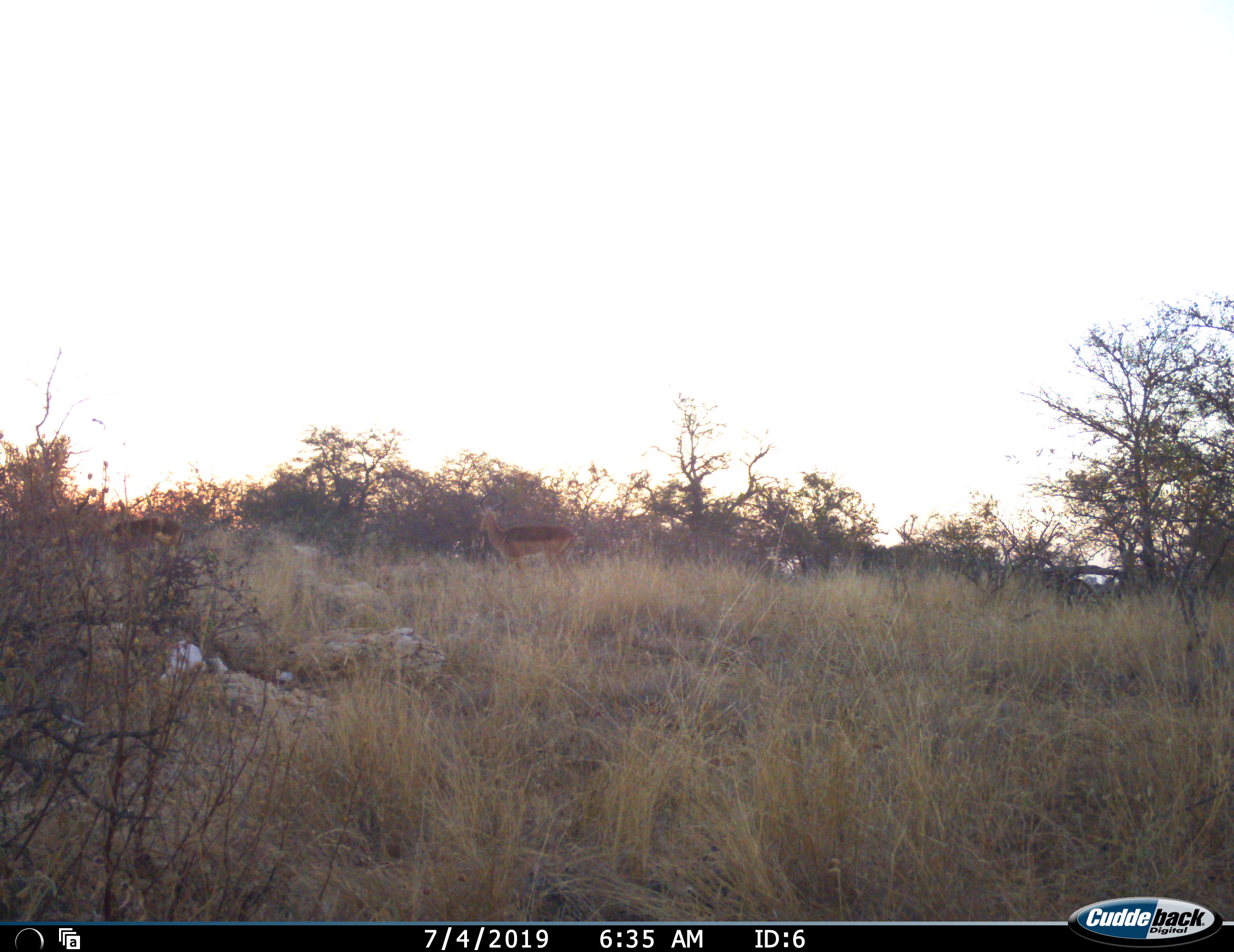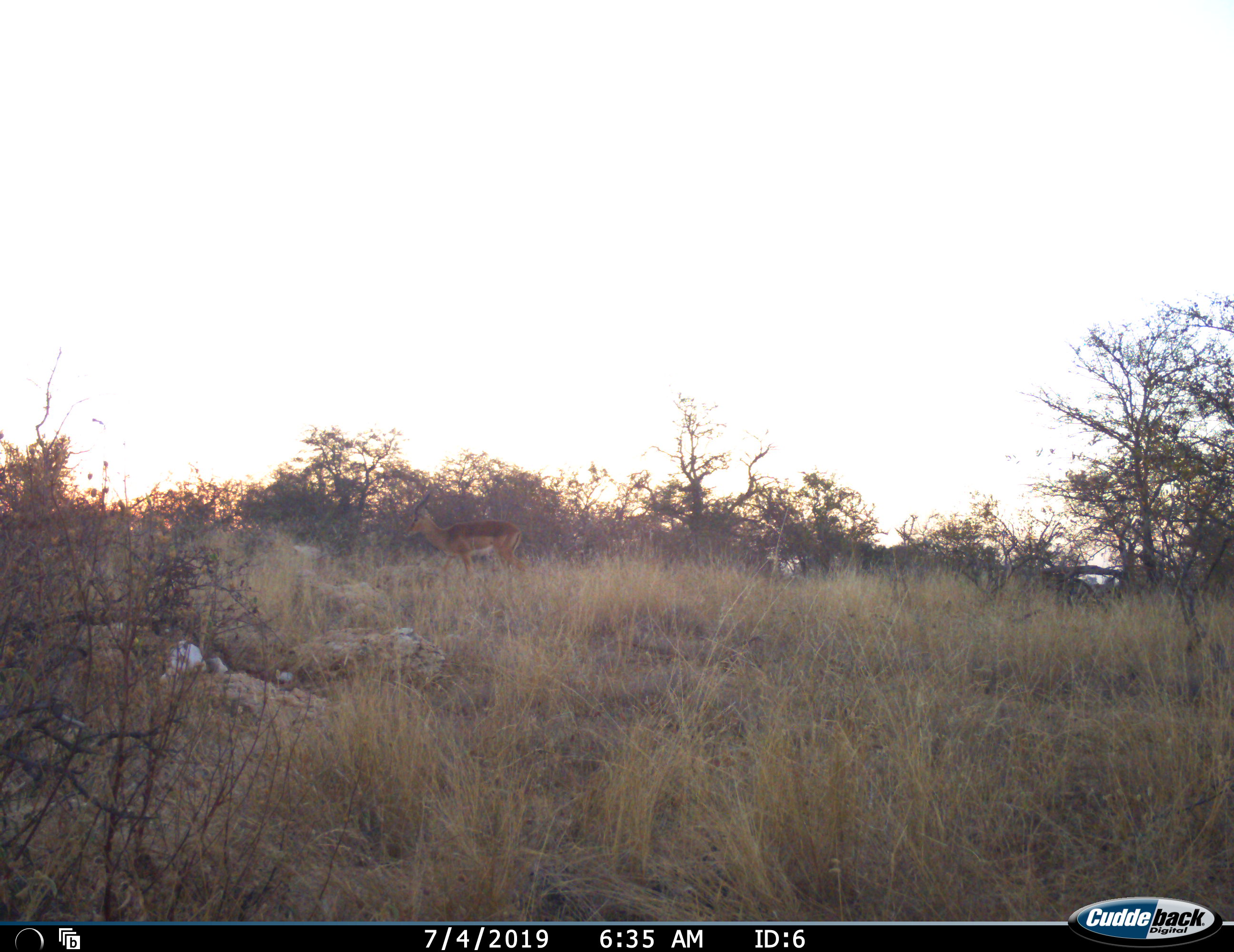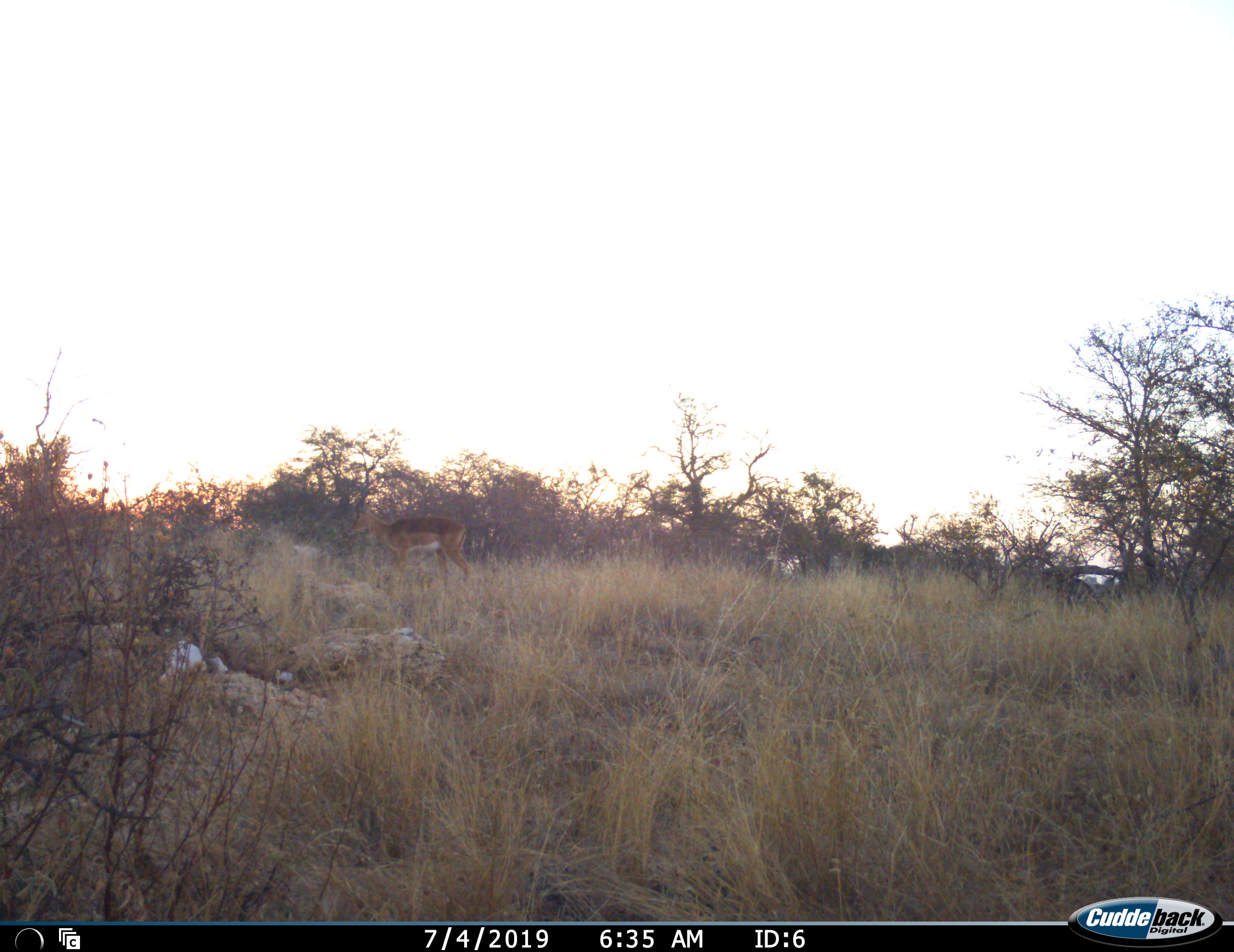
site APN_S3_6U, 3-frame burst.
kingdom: Animalia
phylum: Chordata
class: Mammalia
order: Artiodactyla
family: Bovidae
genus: Aepyceros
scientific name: Aepyceros melampus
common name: impala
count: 2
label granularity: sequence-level